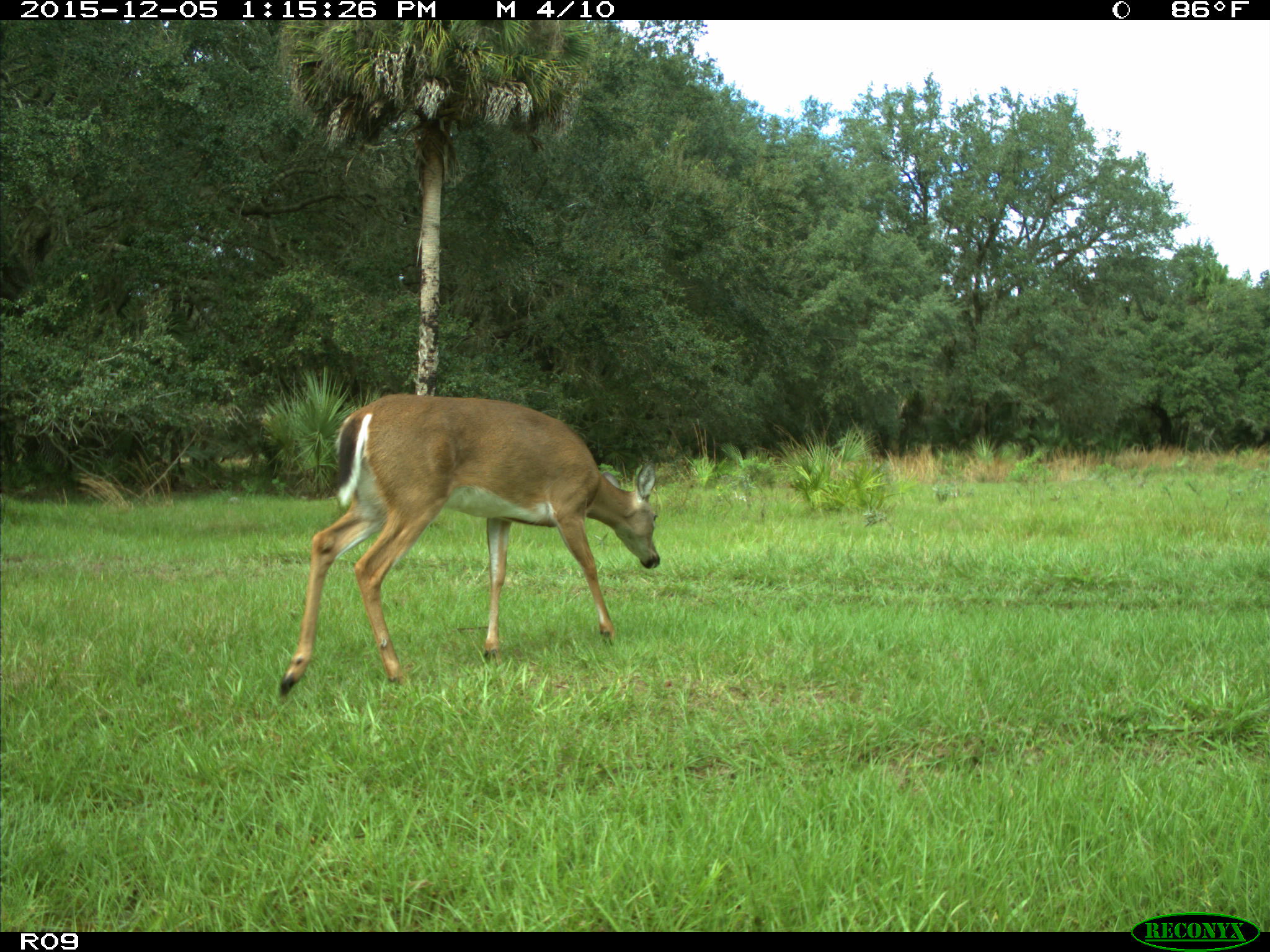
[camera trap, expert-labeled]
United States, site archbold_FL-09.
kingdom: Animalia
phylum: Chordata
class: Mammalia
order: Artiodactyla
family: Cervidae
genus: Odocoileus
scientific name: Odocoileus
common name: deer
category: unidentified deer